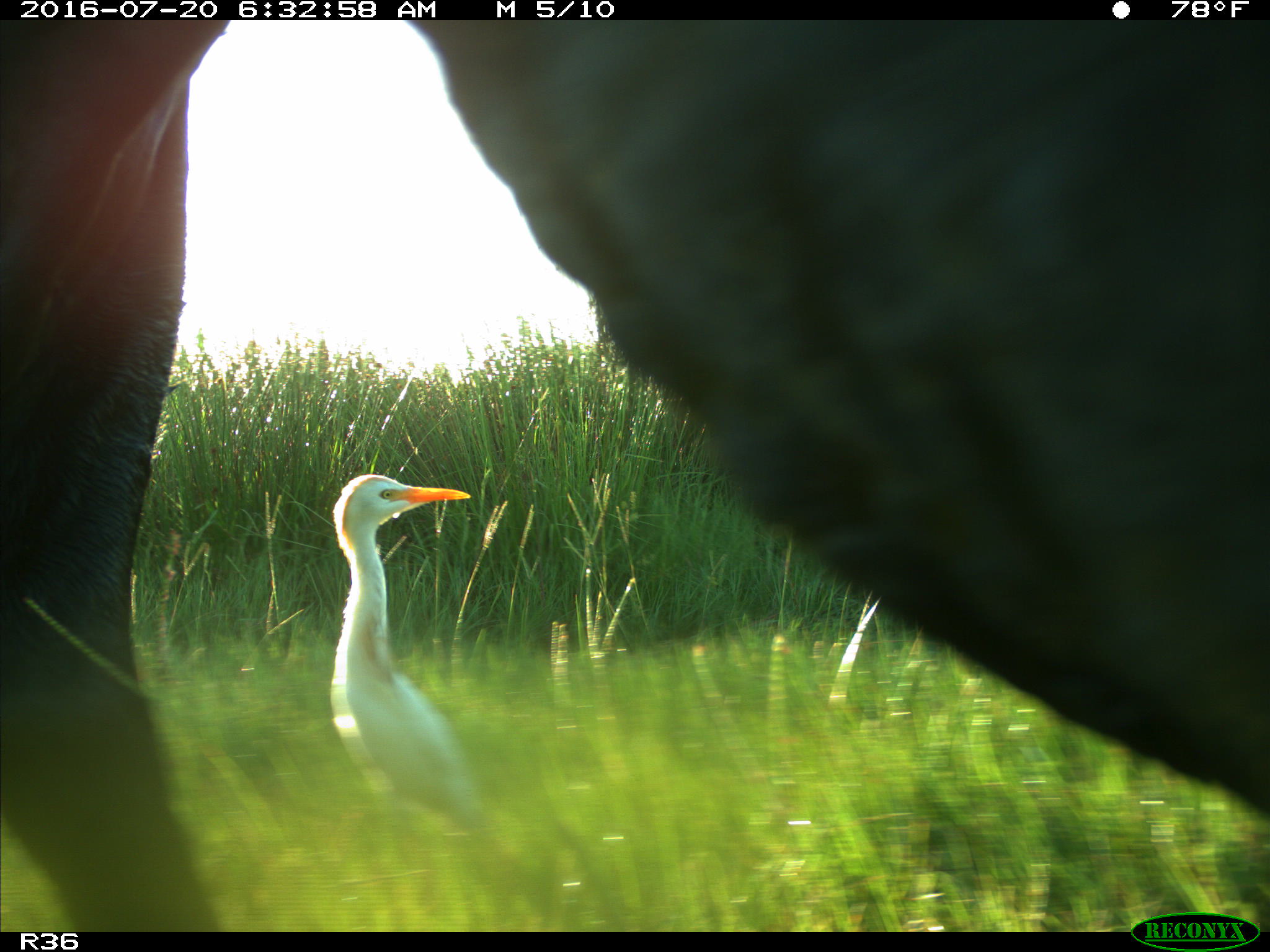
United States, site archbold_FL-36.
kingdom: Animalia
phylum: Chordata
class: Mammalia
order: Artiodactyla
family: Bovidae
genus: Bos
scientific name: Bos taurus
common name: domestic cow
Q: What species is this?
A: Bos taurus (domestic cow).